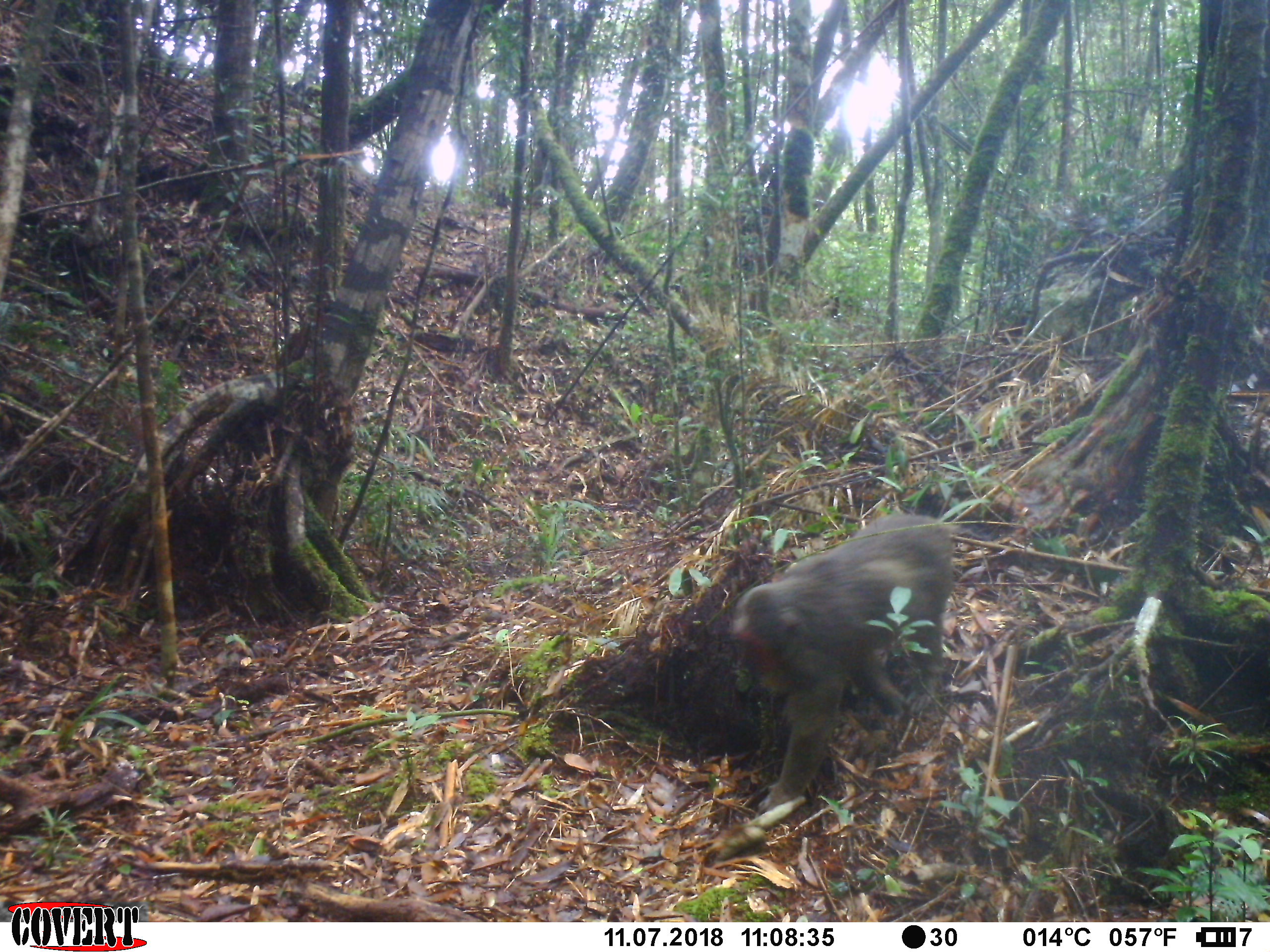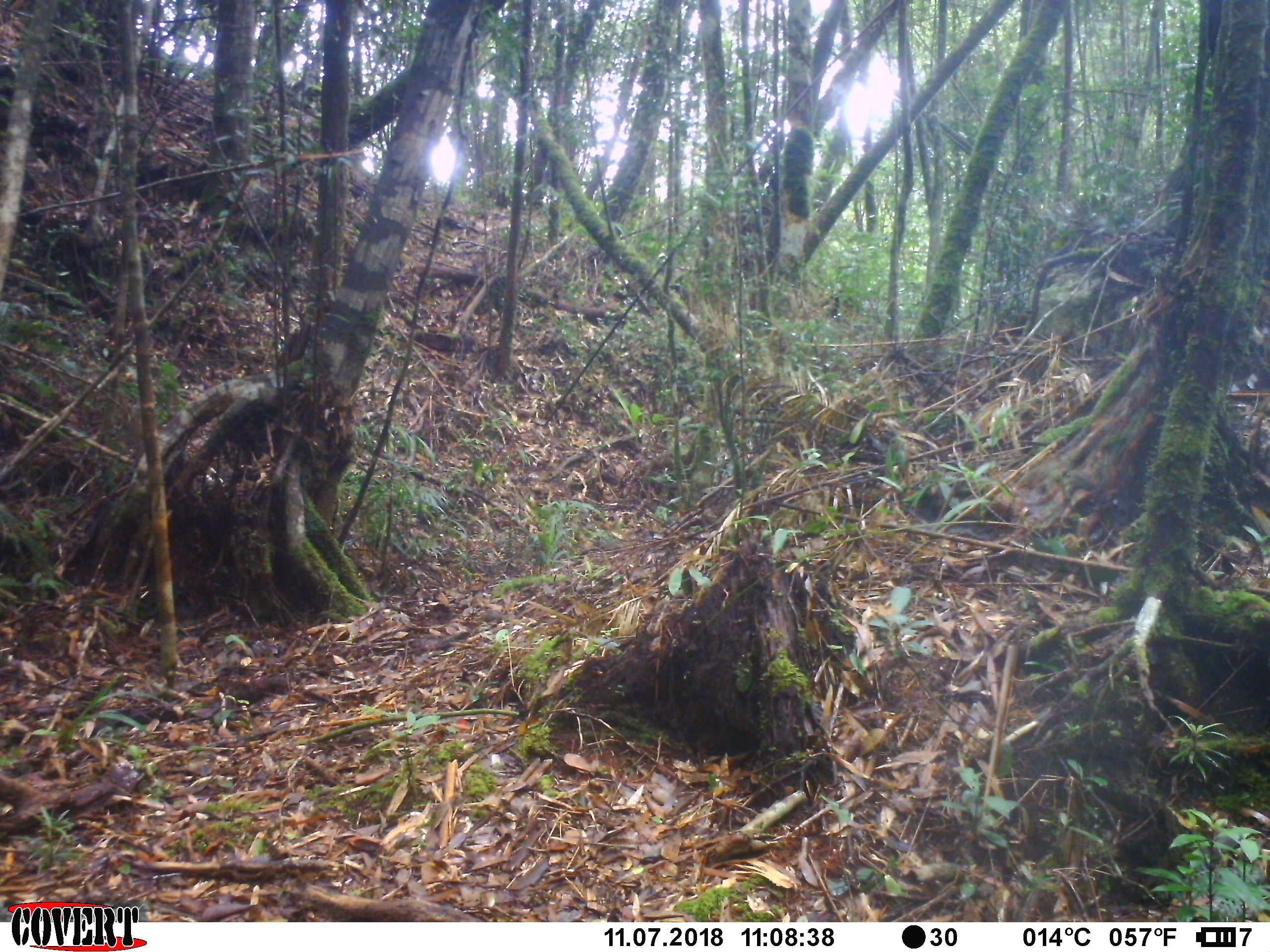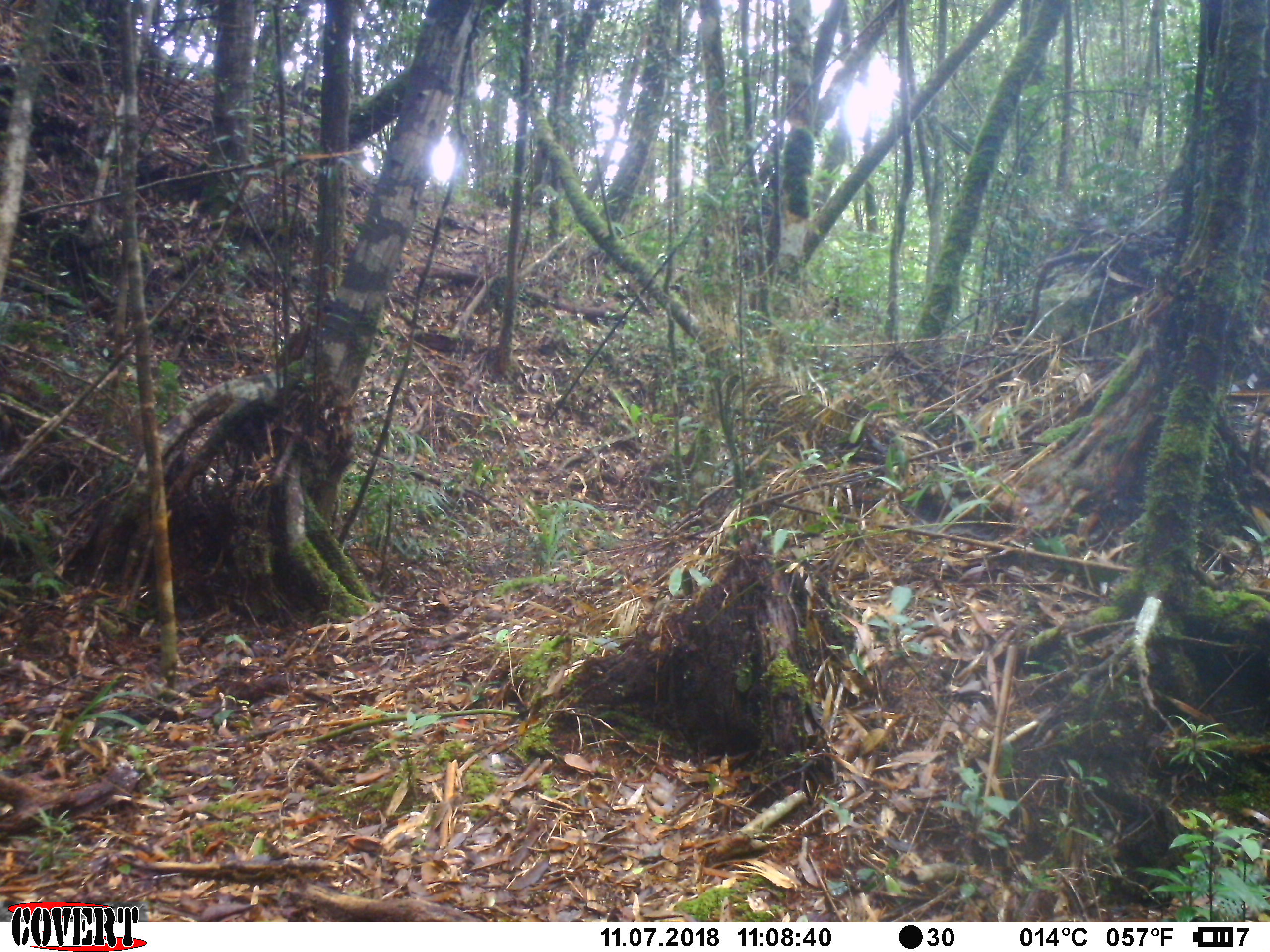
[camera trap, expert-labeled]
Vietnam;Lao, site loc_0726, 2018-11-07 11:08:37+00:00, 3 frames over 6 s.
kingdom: Animalia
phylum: Chordata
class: Mammalia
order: Primates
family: Cercopithecidae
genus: Macaca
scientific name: Macaca arctoides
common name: stump-tailed macaque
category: stump tailed macaque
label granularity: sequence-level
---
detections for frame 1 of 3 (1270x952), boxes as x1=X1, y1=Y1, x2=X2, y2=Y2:
stump tailed macaque: x1=727, y1=510, x2=957, y2=819